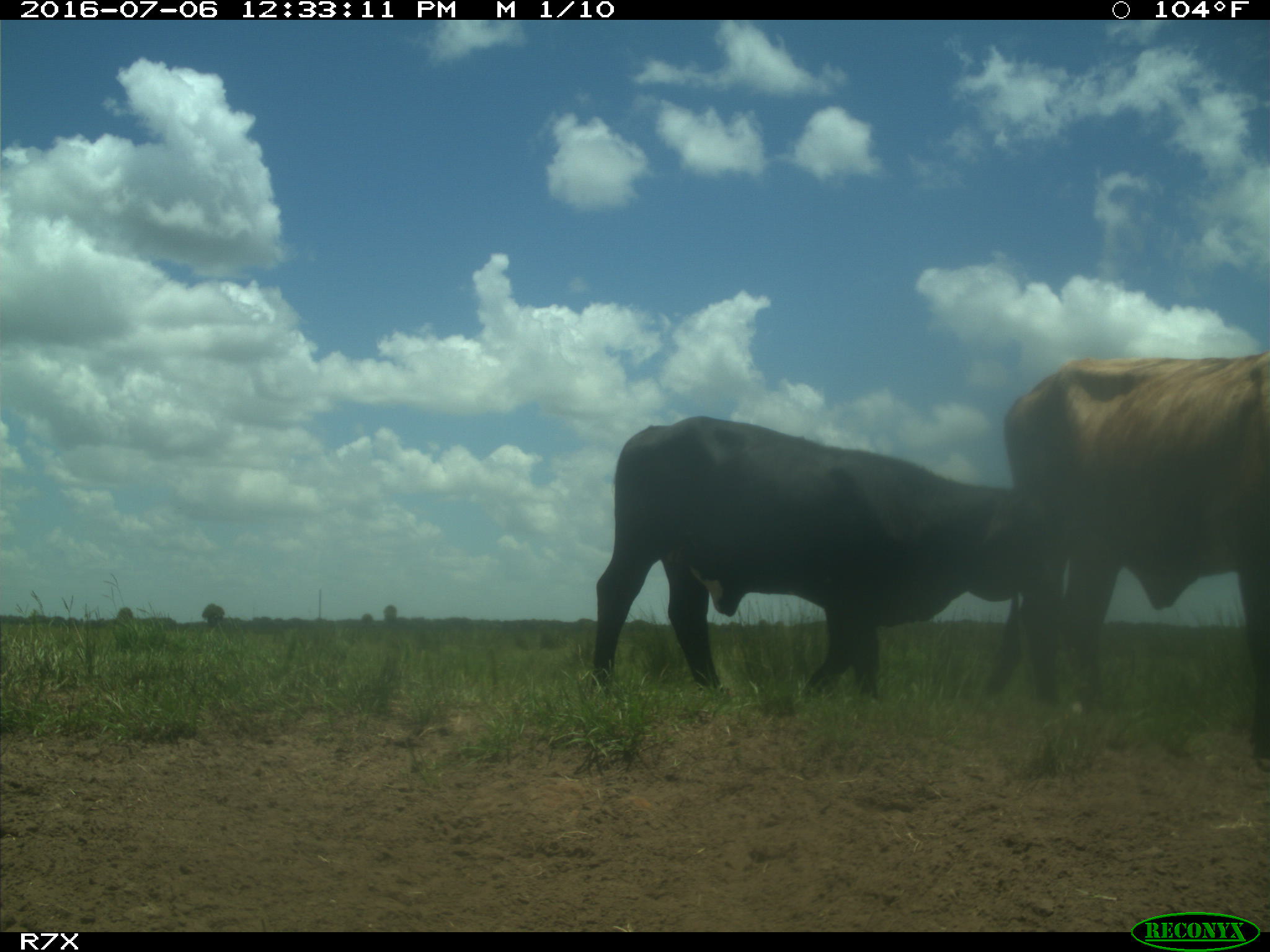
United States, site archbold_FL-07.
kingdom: Animalia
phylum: Chordata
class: Mammalia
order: Artiodactyla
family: Bovidae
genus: Bos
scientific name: Bos taurus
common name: domestic cow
Bos taurus (domestic cow).